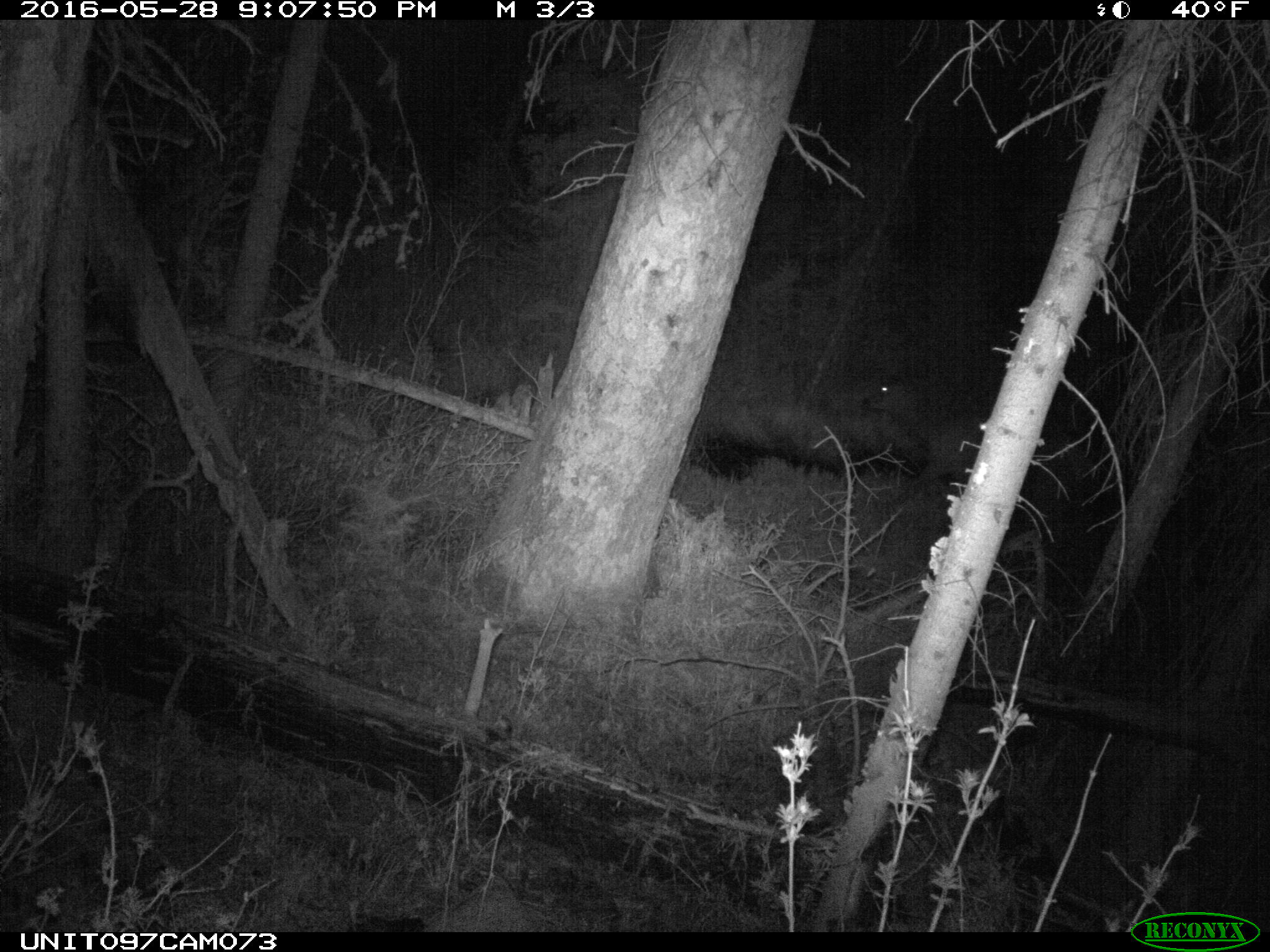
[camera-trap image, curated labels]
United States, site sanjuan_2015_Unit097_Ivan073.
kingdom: Animalia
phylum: Chordata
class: Mammalia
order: Artiodactyla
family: Cervidae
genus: Cervus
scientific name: Cervus elaphus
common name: red deer